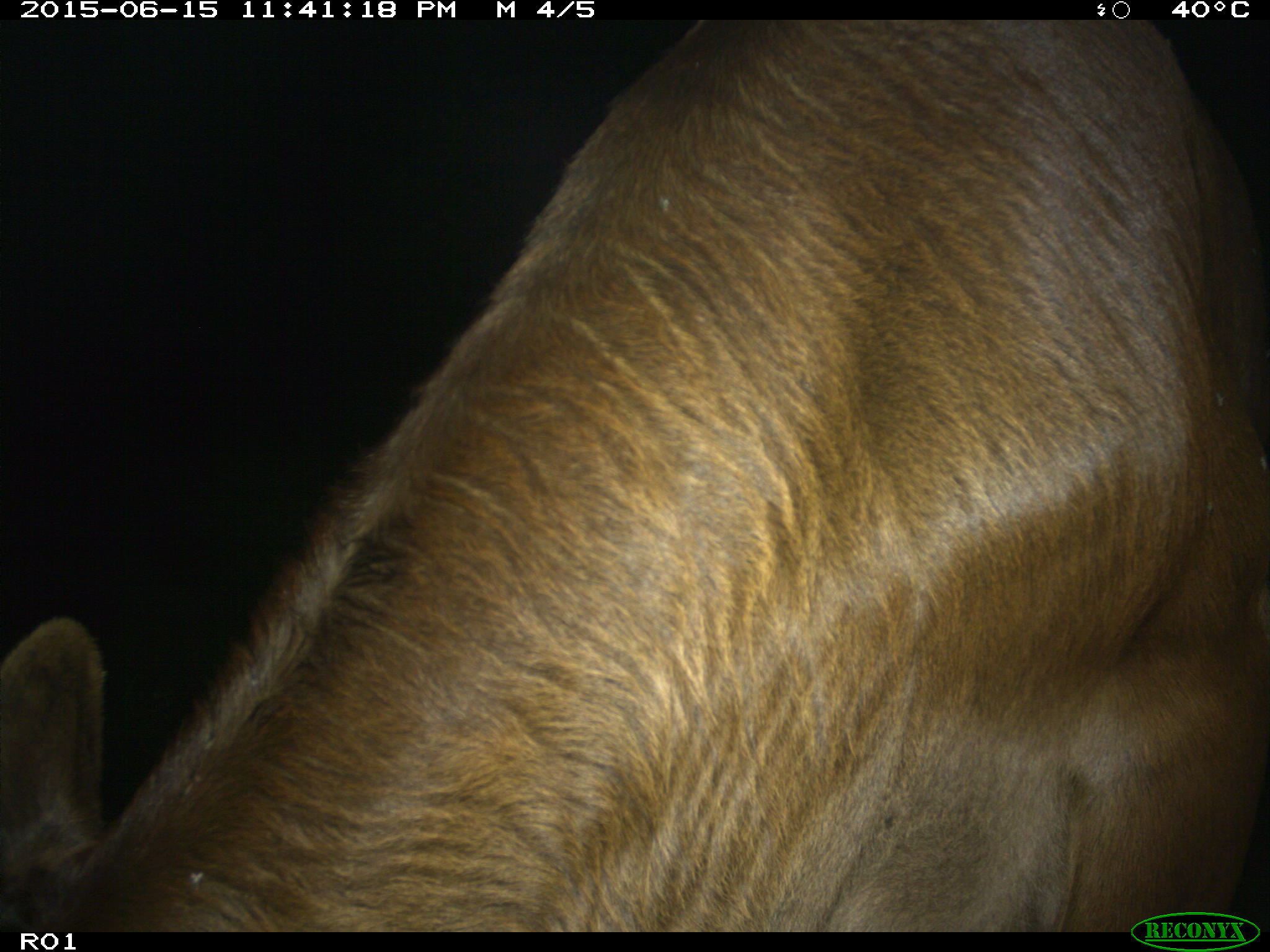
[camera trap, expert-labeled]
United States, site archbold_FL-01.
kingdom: Animalia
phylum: Chordata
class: Mammalia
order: Artiodactyla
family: Bovidae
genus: Bos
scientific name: Bos taurus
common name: domestic cow